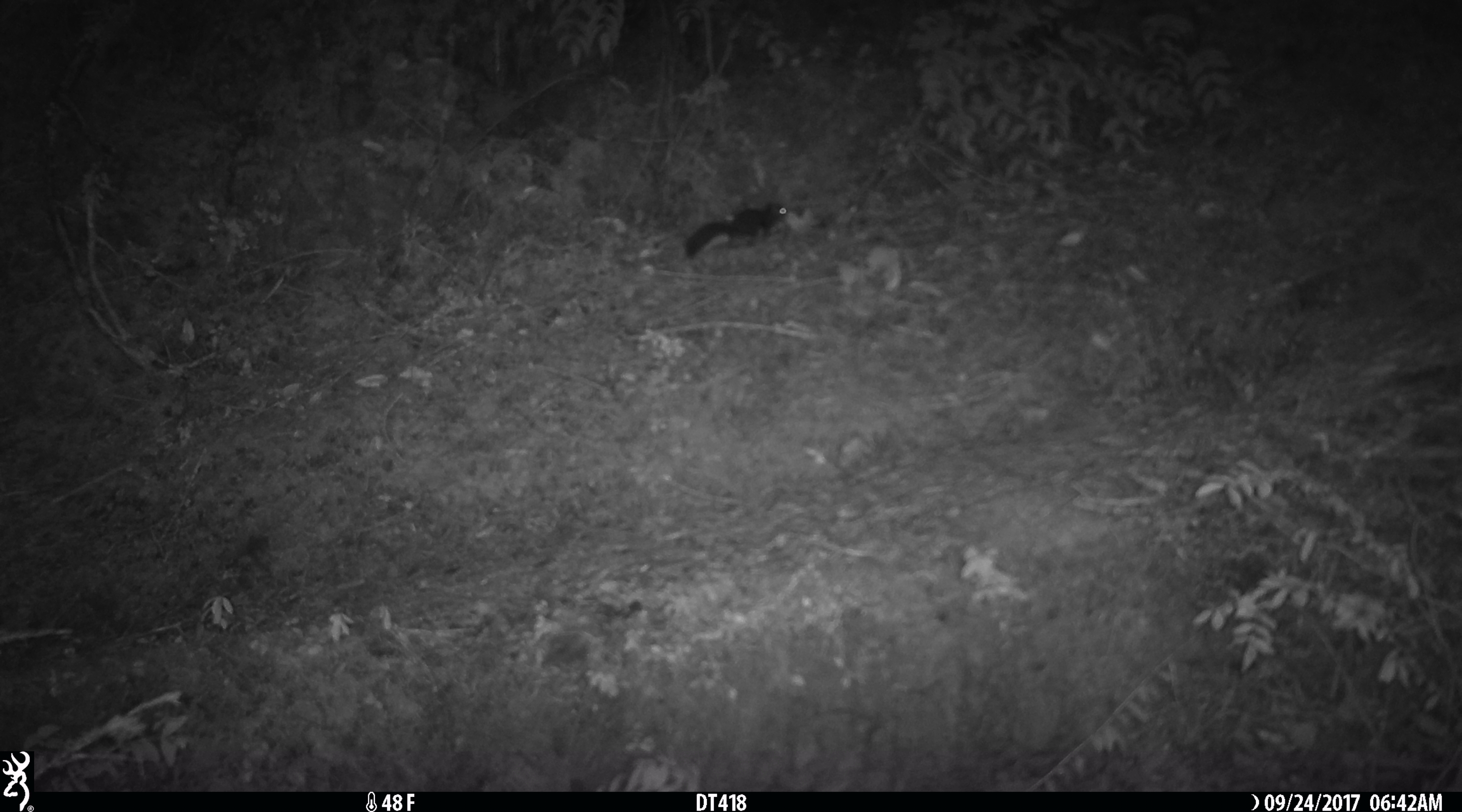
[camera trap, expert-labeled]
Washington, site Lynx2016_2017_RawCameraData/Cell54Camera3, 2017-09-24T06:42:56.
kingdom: Animalia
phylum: Chordata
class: Mammalia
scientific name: Mammalia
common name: small mammal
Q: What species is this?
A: Small mammal (Mammalia).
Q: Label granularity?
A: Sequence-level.